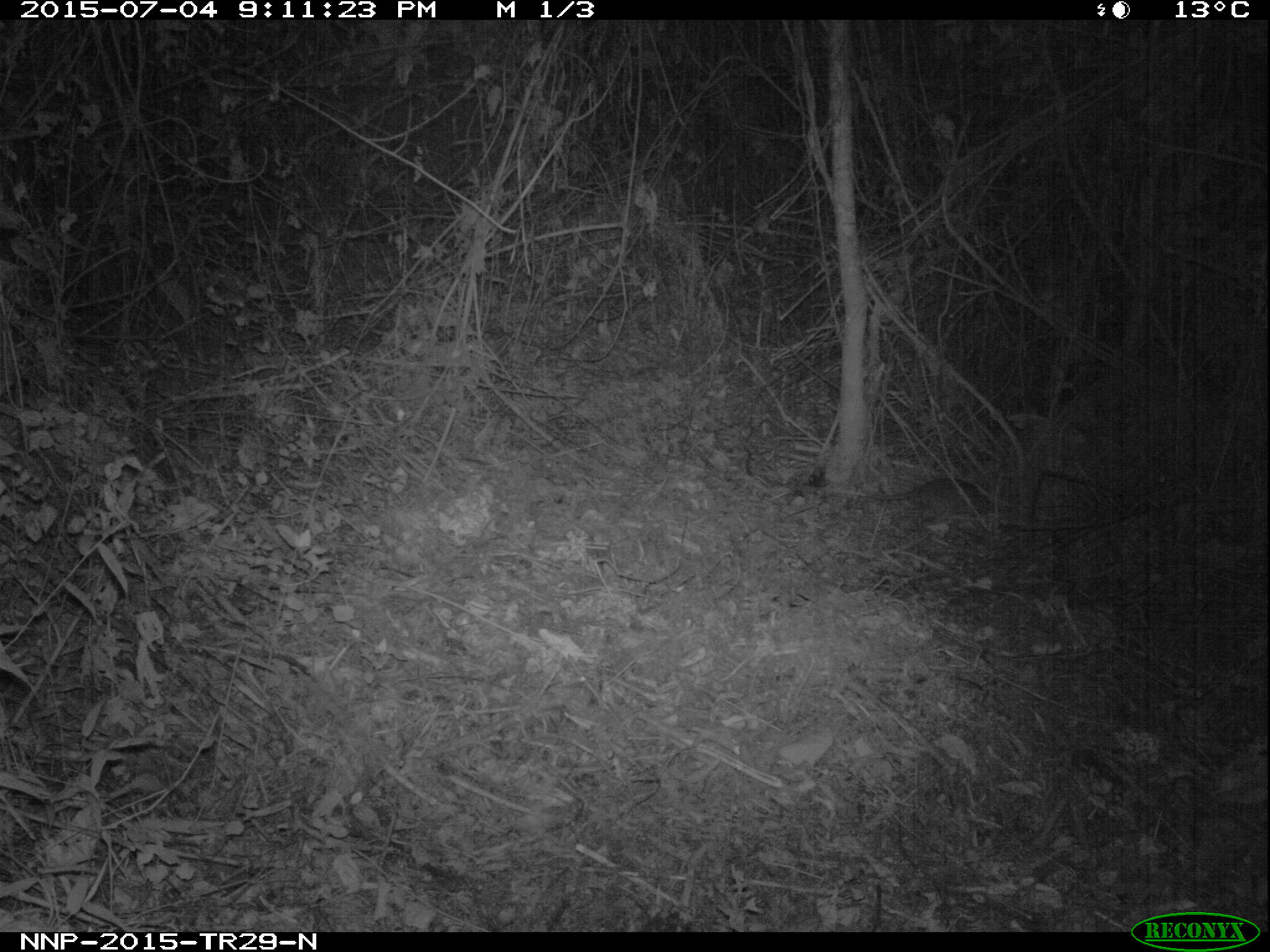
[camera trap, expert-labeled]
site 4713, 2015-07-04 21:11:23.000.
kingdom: Animalia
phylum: Chordata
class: Mammalia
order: Rodentia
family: Nesomyidae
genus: Cricetomys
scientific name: Cricetomys gambianus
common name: african giant pouched rat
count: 1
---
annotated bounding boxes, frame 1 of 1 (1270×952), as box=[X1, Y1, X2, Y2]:
cricetomys gambianus: box=[807, 476, 996, 521]